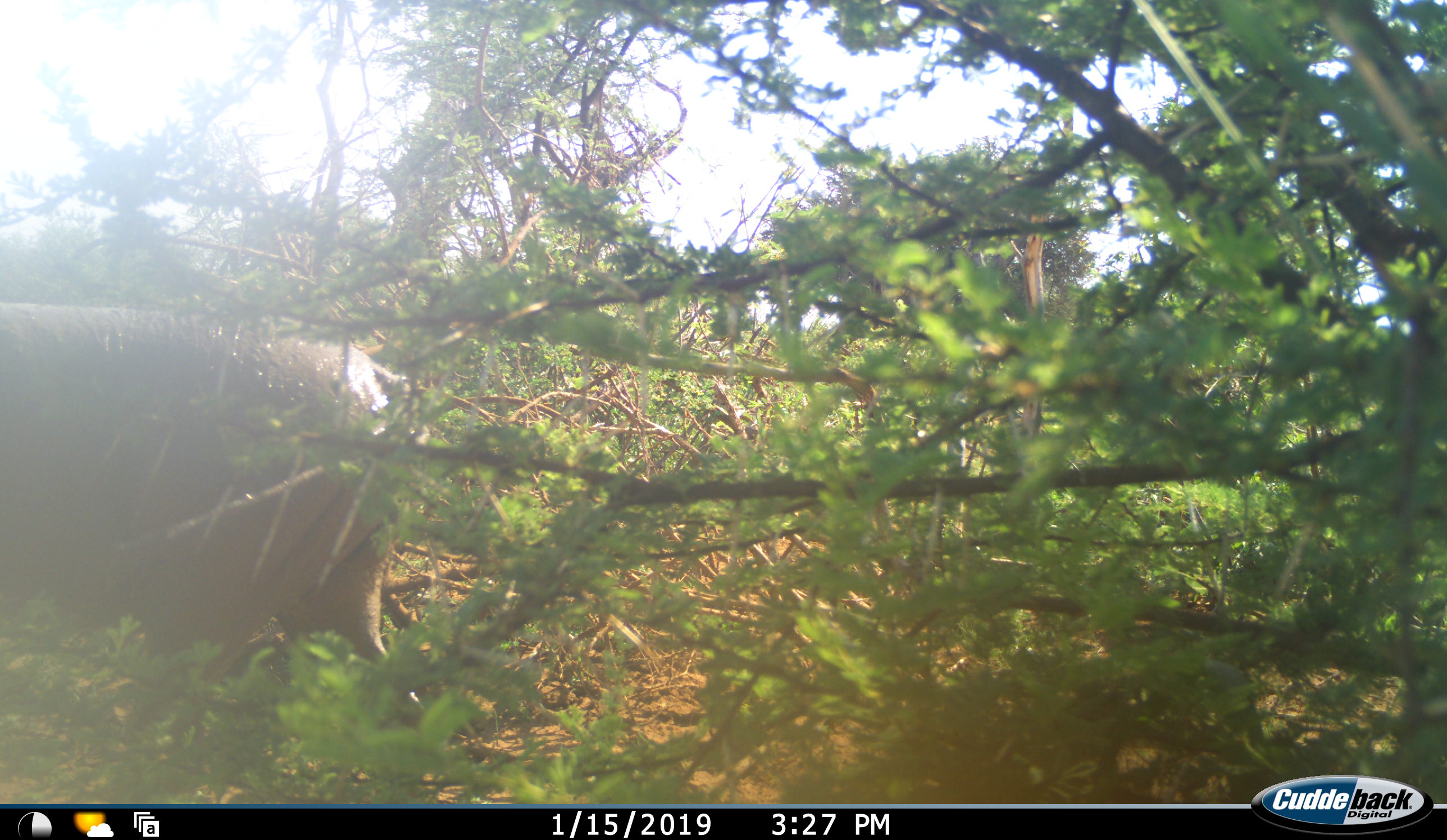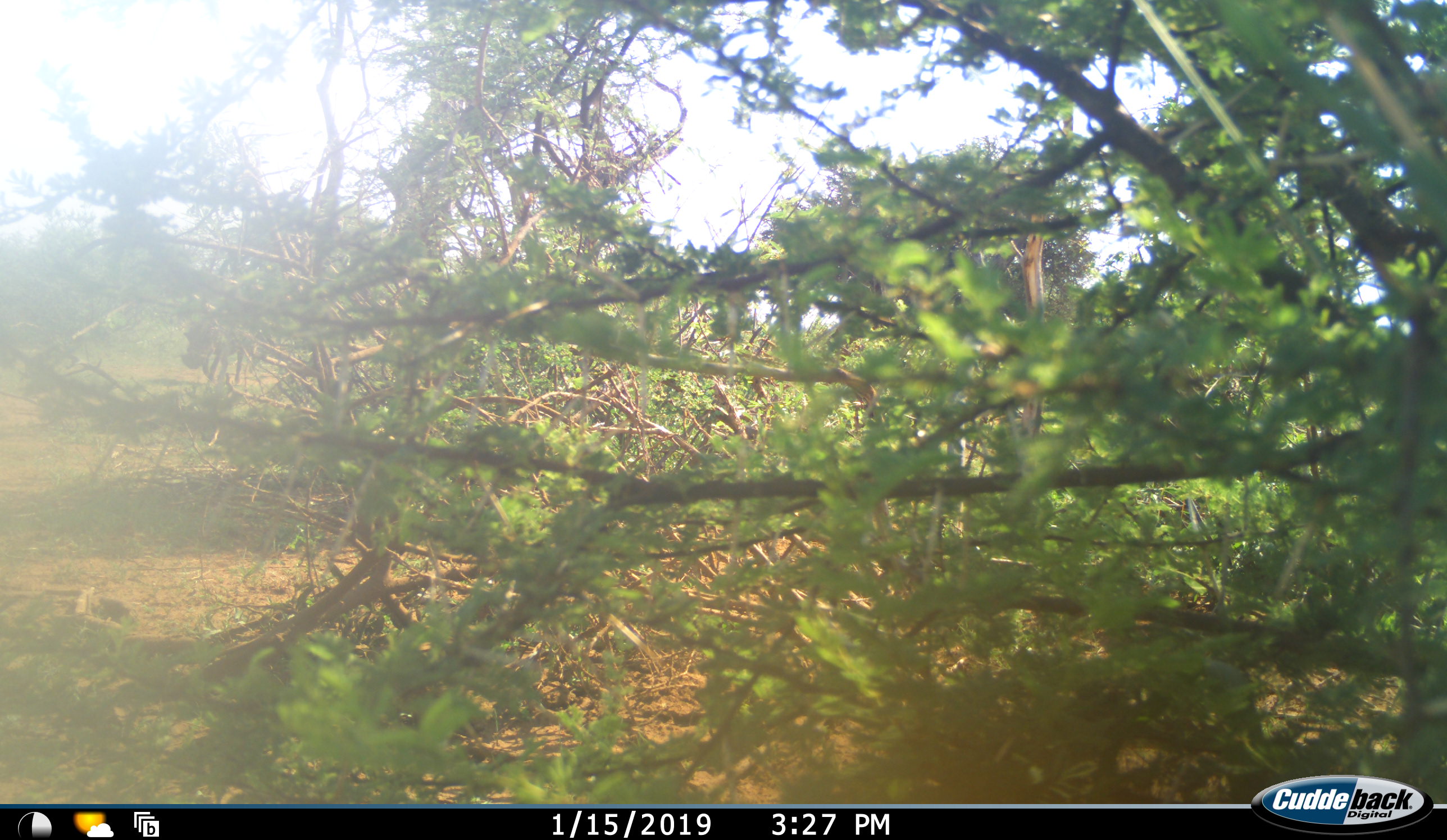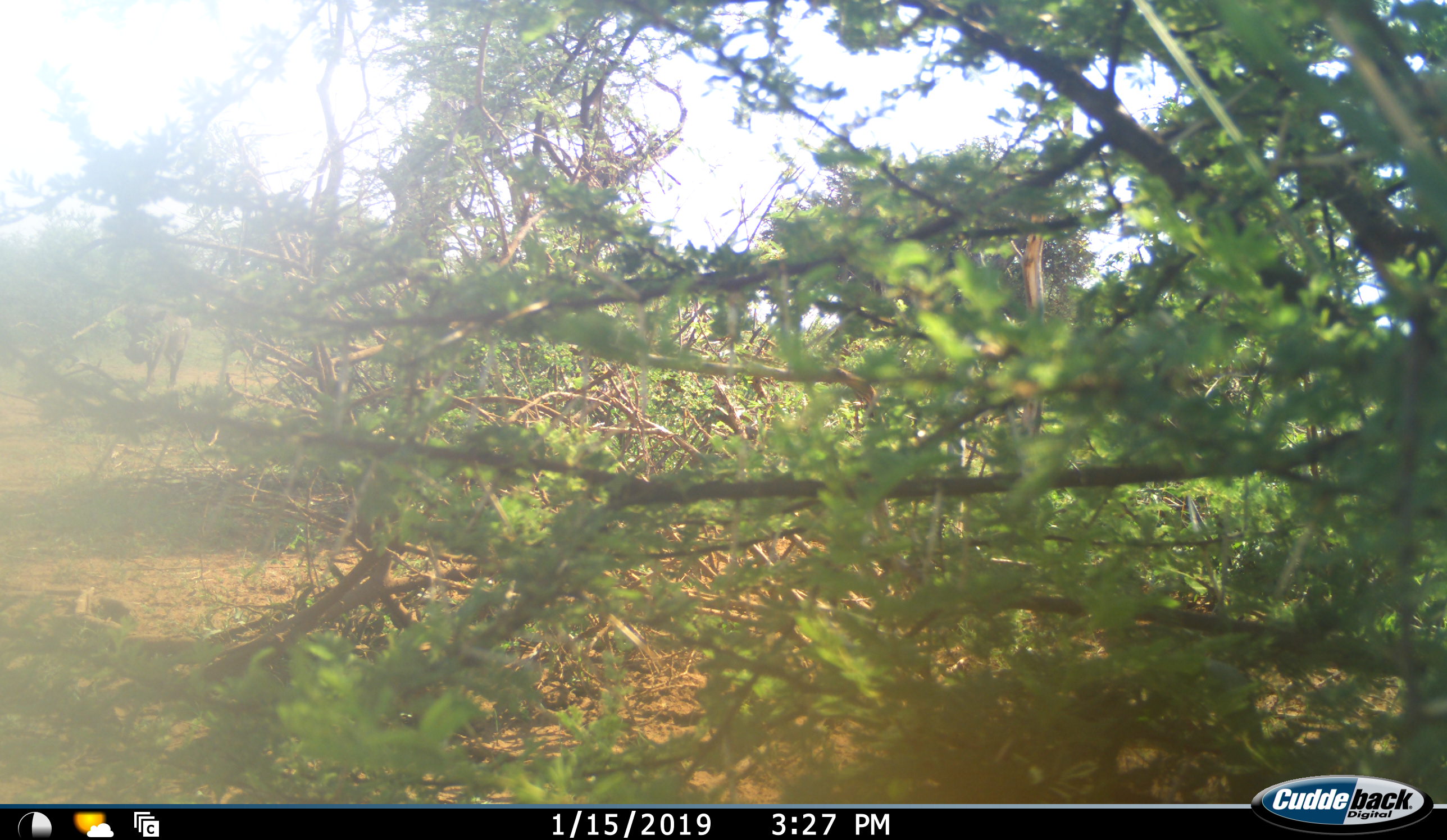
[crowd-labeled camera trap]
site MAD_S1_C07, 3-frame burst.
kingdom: Animalia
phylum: Chordata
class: Mammalia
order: Artiodactyla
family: Suidae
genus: Phacochoerus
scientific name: Phacochoerus africanus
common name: warthog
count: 2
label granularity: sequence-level